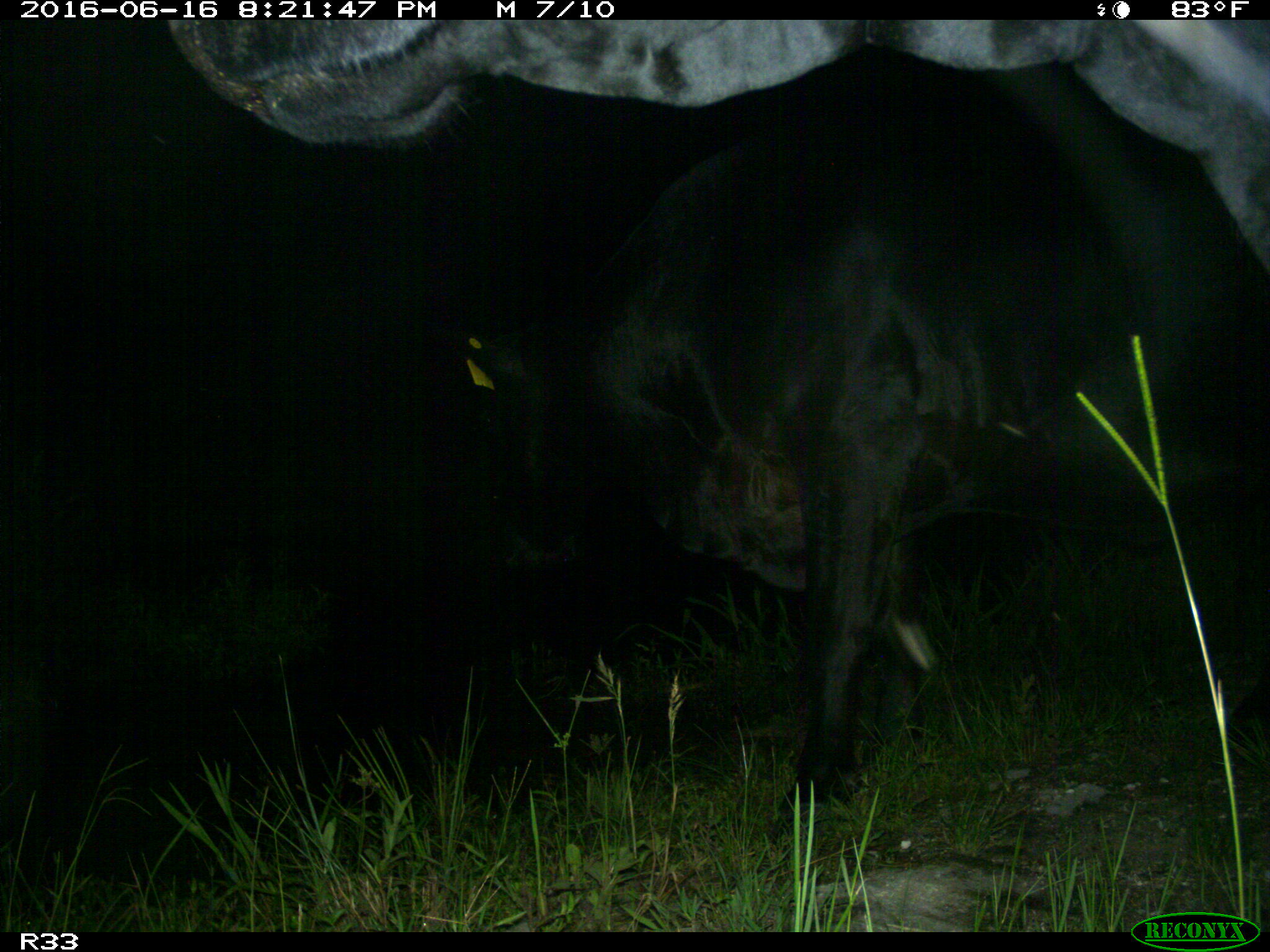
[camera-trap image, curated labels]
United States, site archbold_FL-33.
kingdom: Animalia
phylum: Chordata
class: Mammalia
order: Artiodactyla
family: Bovidae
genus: Bos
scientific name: Bos taurus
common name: domestic cow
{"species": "Bos taurus (domestic cow)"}